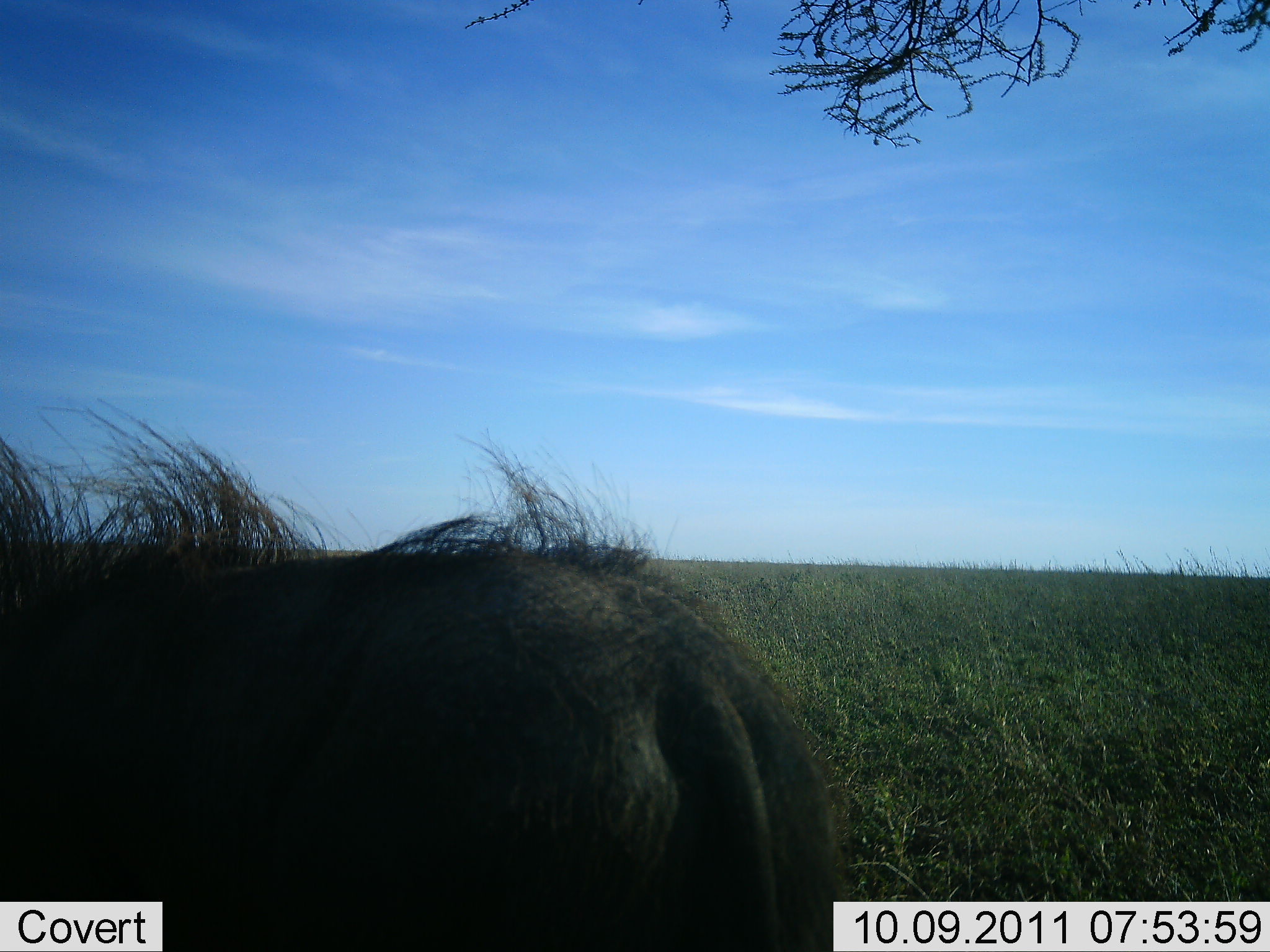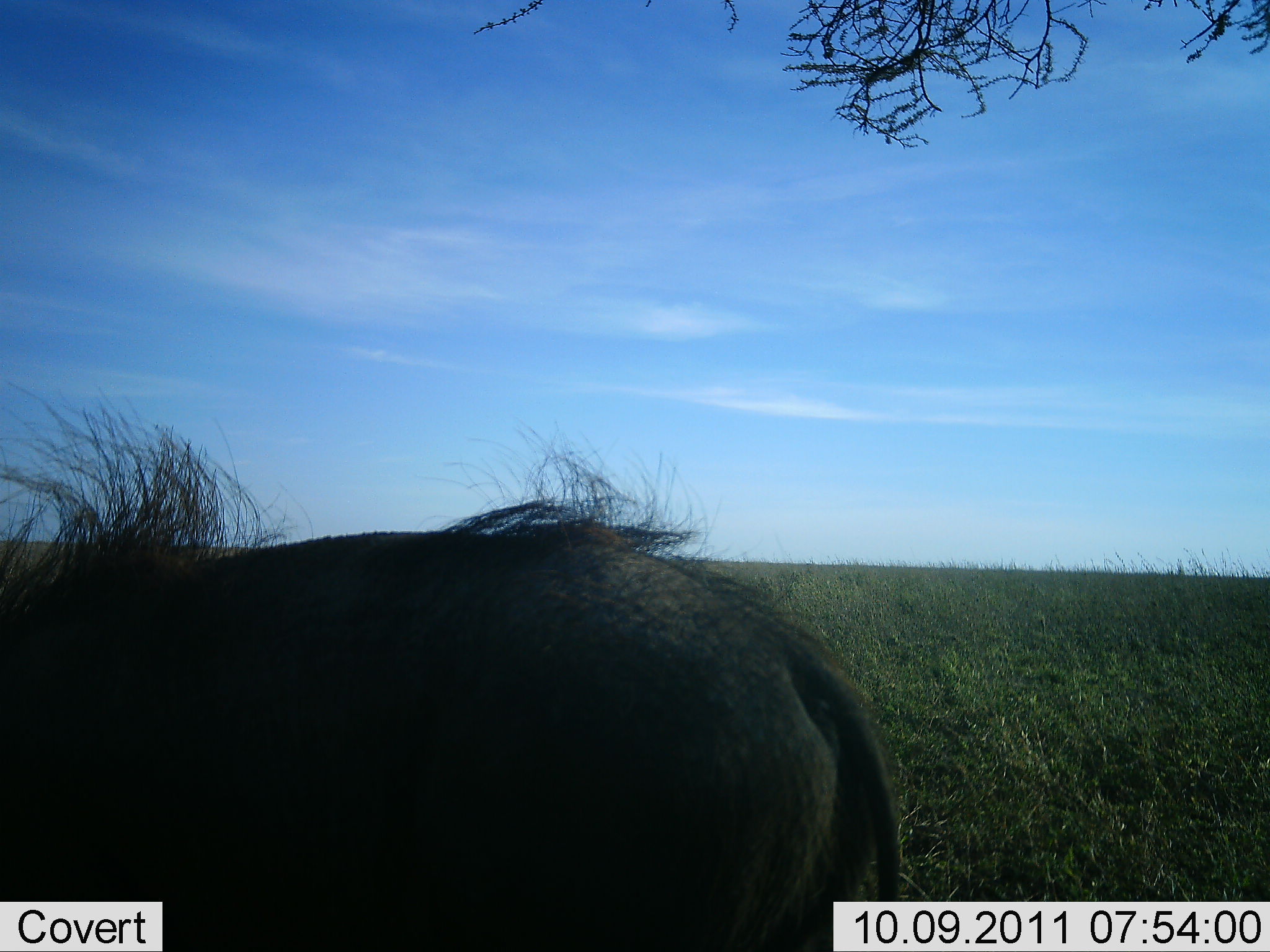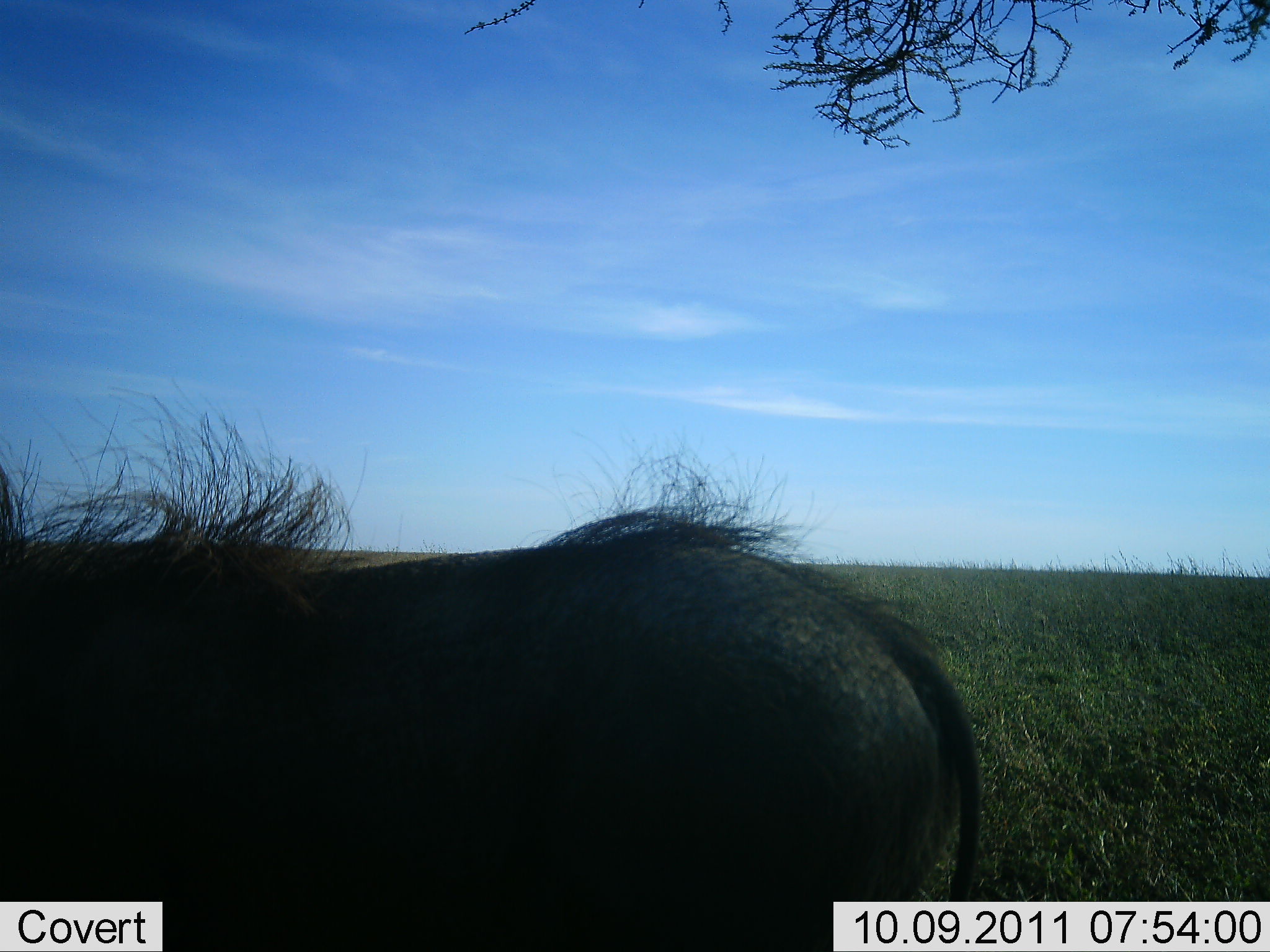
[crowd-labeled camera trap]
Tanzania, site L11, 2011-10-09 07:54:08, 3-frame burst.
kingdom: Animalia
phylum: Chordata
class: Mammalia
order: Artiodactyla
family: Suidae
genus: Phacochoerus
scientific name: Phacochoerus africanus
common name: warthog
Warthog (Phacochoerus africanus), count 1. Behavior (volunteer vote fractions): standing 82%, resting 0%, moving 18%, interacting 0%. Young present (vote fraction): 0%. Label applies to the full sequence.